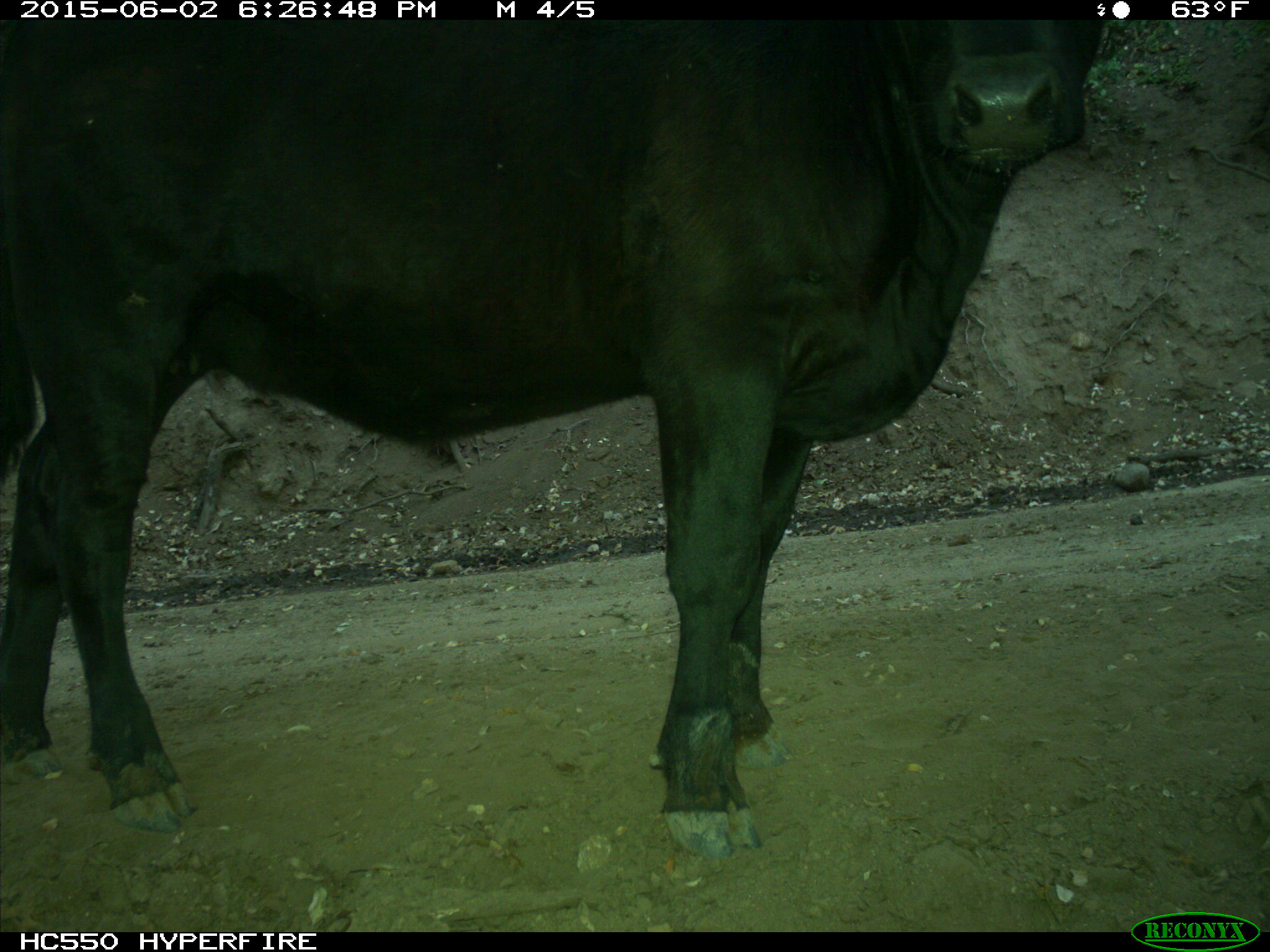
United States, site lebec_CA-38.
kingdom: Animalia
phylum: Chordata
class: Mammalia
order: Artiodactyla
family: Bovidae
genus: Bos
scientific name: Bos taurus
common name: domestic cow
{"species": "Bos taurus (domestic cow)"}